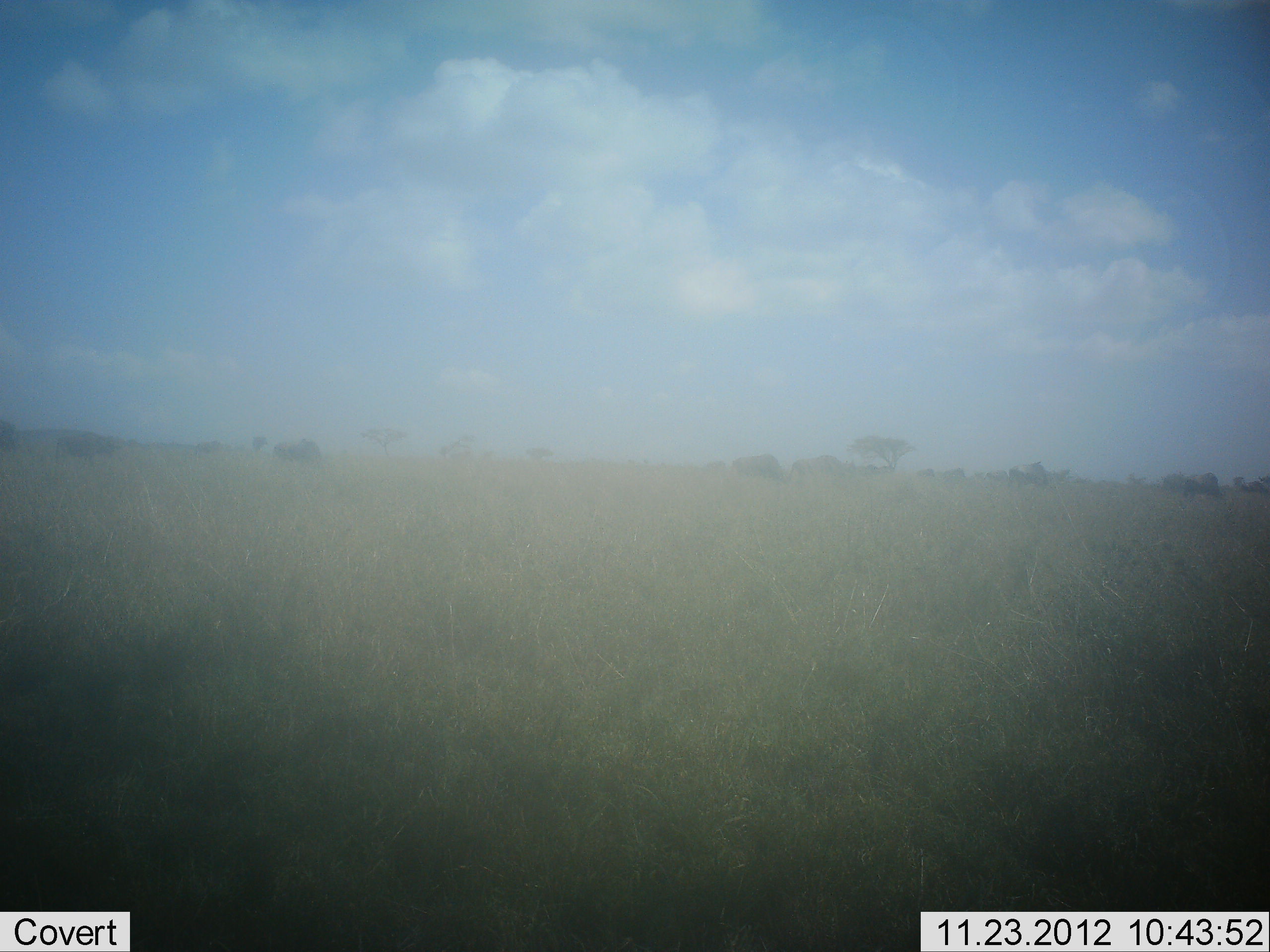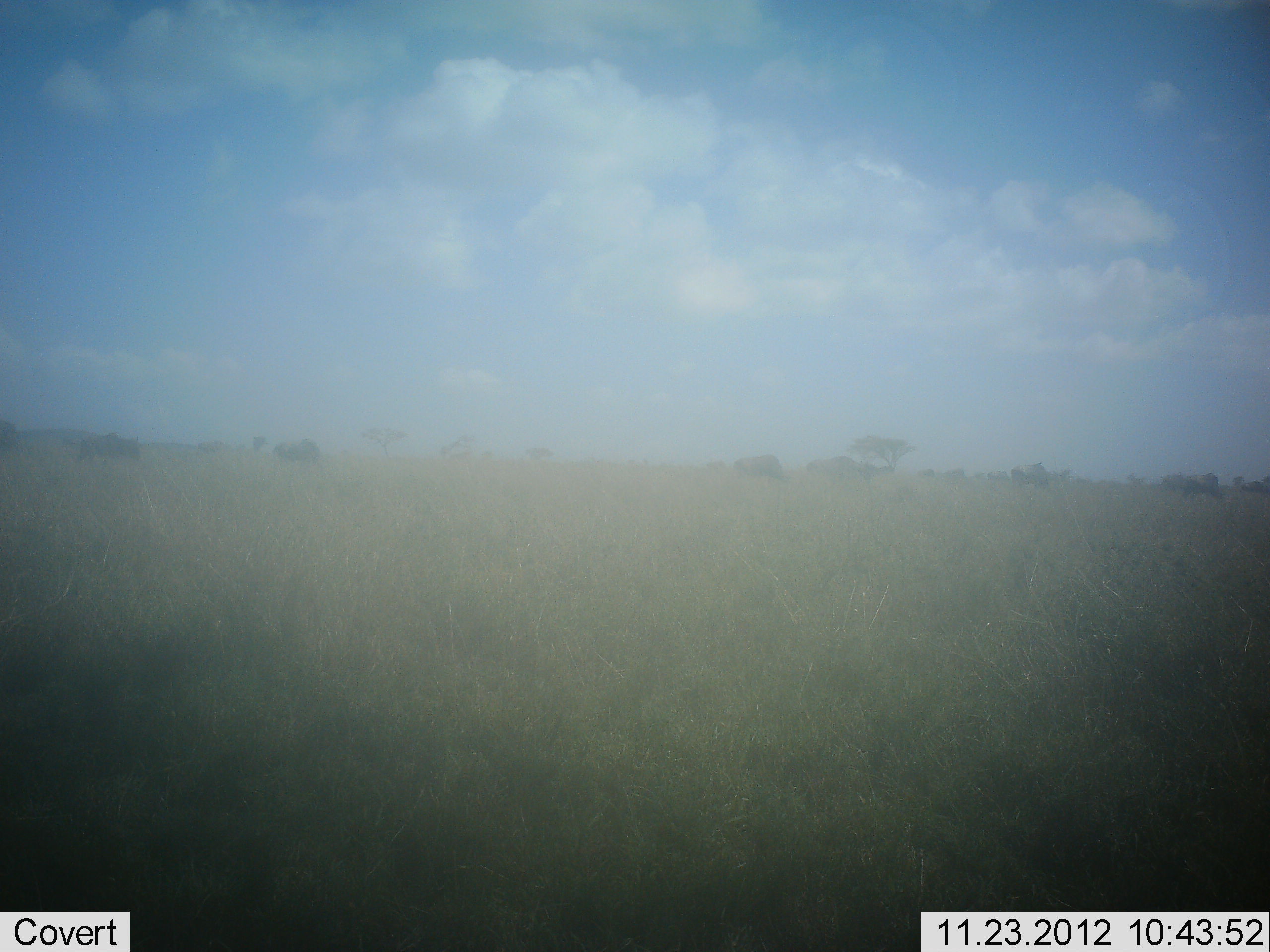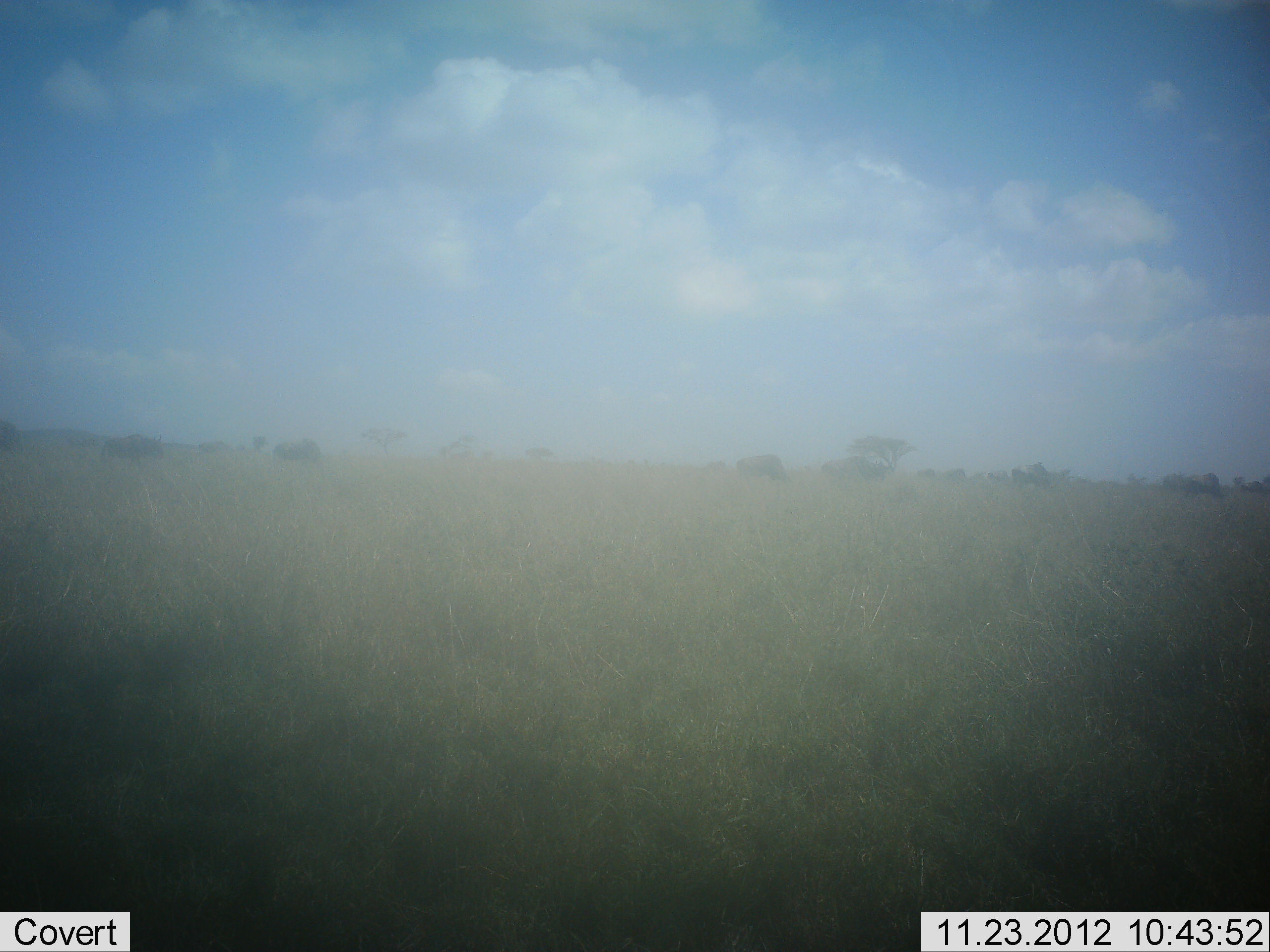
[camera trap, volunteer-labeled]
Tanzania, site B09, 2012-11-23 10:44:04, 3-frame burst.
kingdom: Animalia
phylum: Chordata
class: Mammalia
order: Artiodactyla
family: Bovidae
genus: Connochaetes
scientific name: Connochaetes taurinus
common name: blue wildebeest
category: wildebeest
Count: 5.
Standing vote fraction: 20%.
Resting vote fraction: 0%.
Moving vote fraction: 80%.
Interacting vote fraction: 0%.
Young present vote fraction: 0%.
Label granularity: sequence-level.